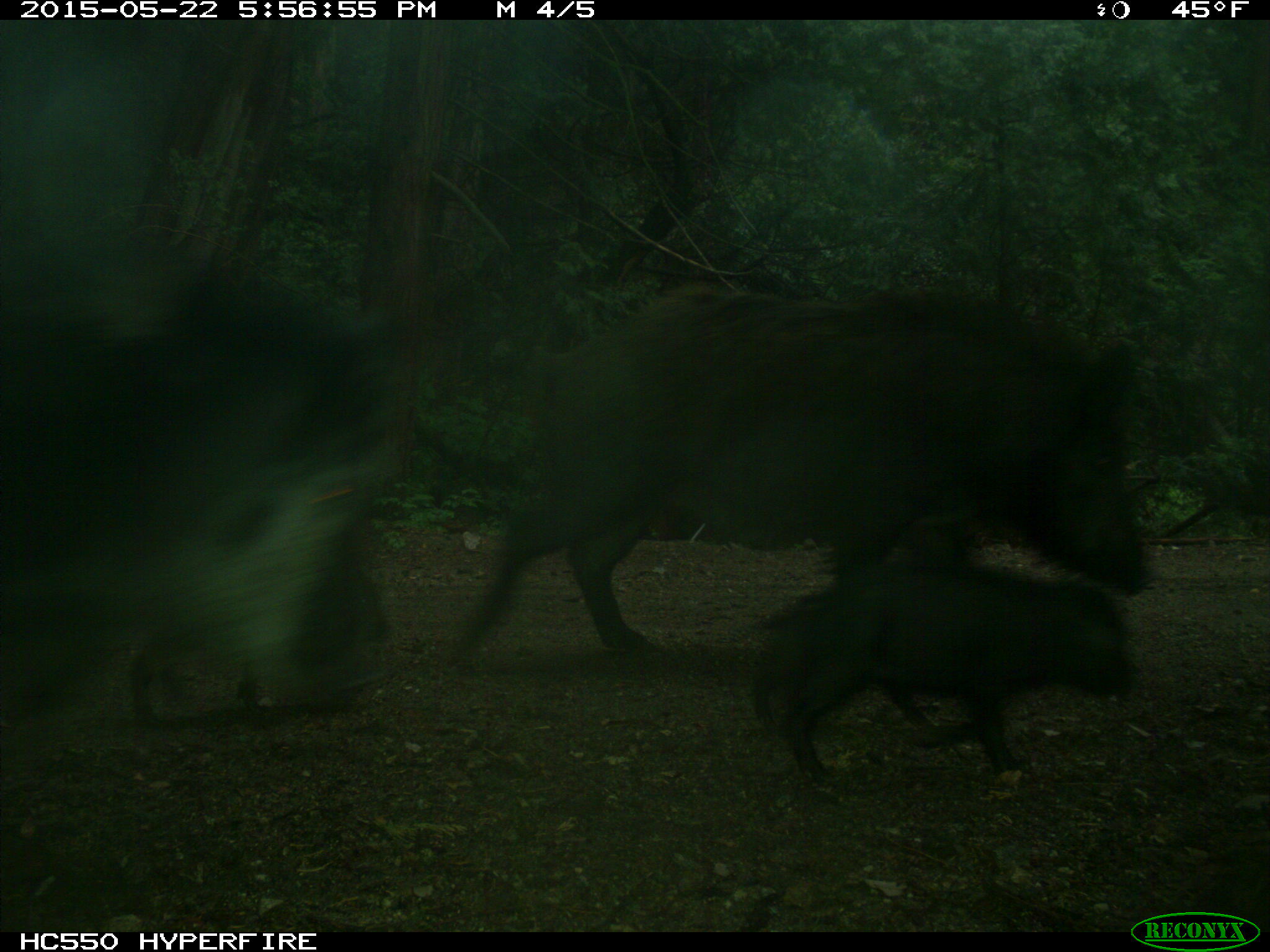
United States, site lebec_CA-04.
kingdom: Animalia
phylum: Chordata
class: Mammalia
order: Artiodactyla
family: Suidae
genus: Sus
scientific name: Sus scrofa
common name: wild boar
Sus scrofa (wild boar).